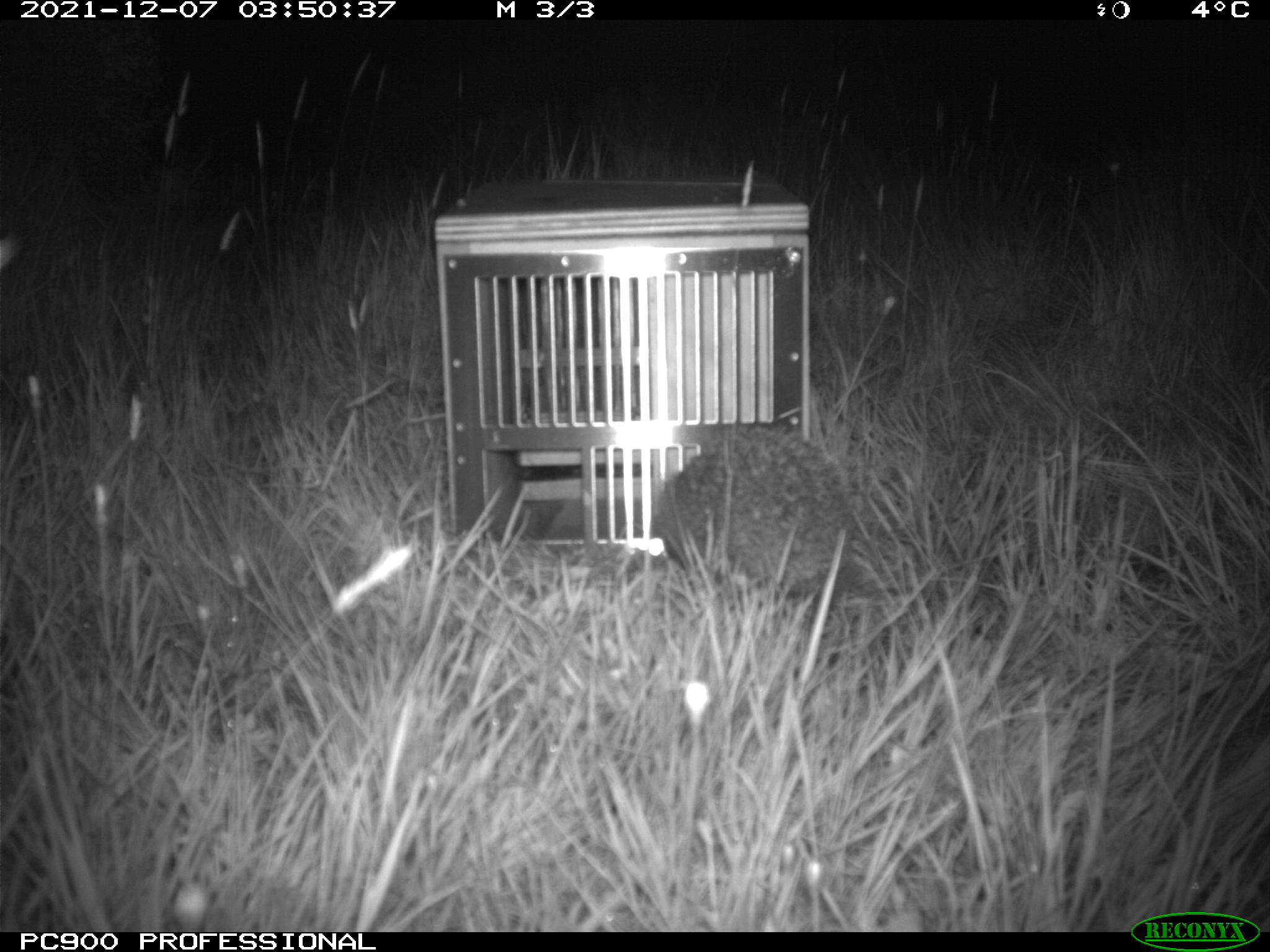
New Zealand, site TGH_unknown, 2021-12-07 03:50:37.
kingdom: Animalia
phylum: Chordata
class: Mammalia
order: Eulipotyphla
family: Erinaceidae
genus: Erinaceus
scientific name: Erinaceus europaeus europaeus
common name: european hedgehog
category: hedgehog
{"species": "hedgehog (european hedgehog) (Erinaceus europaeus europaeus)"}